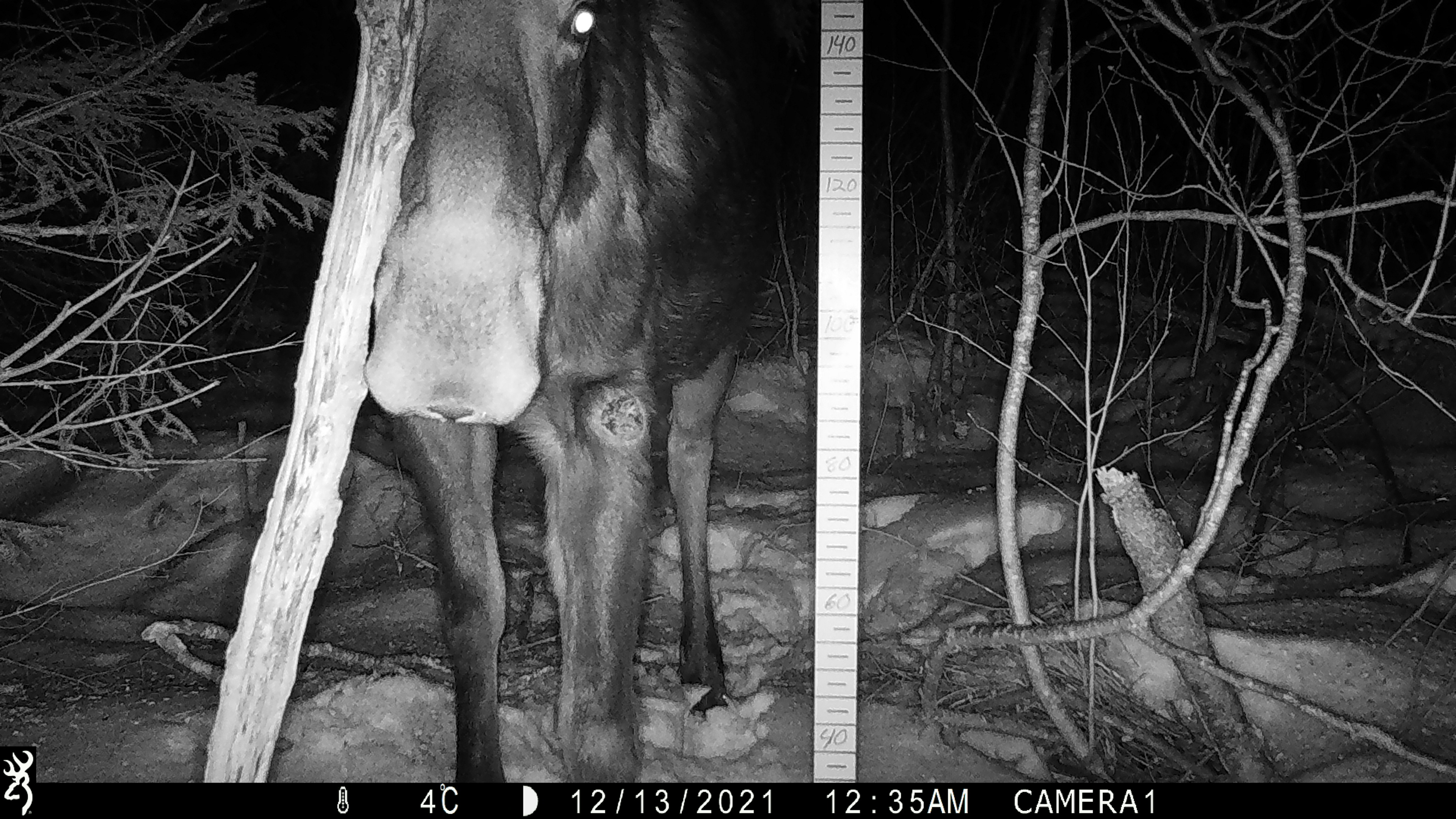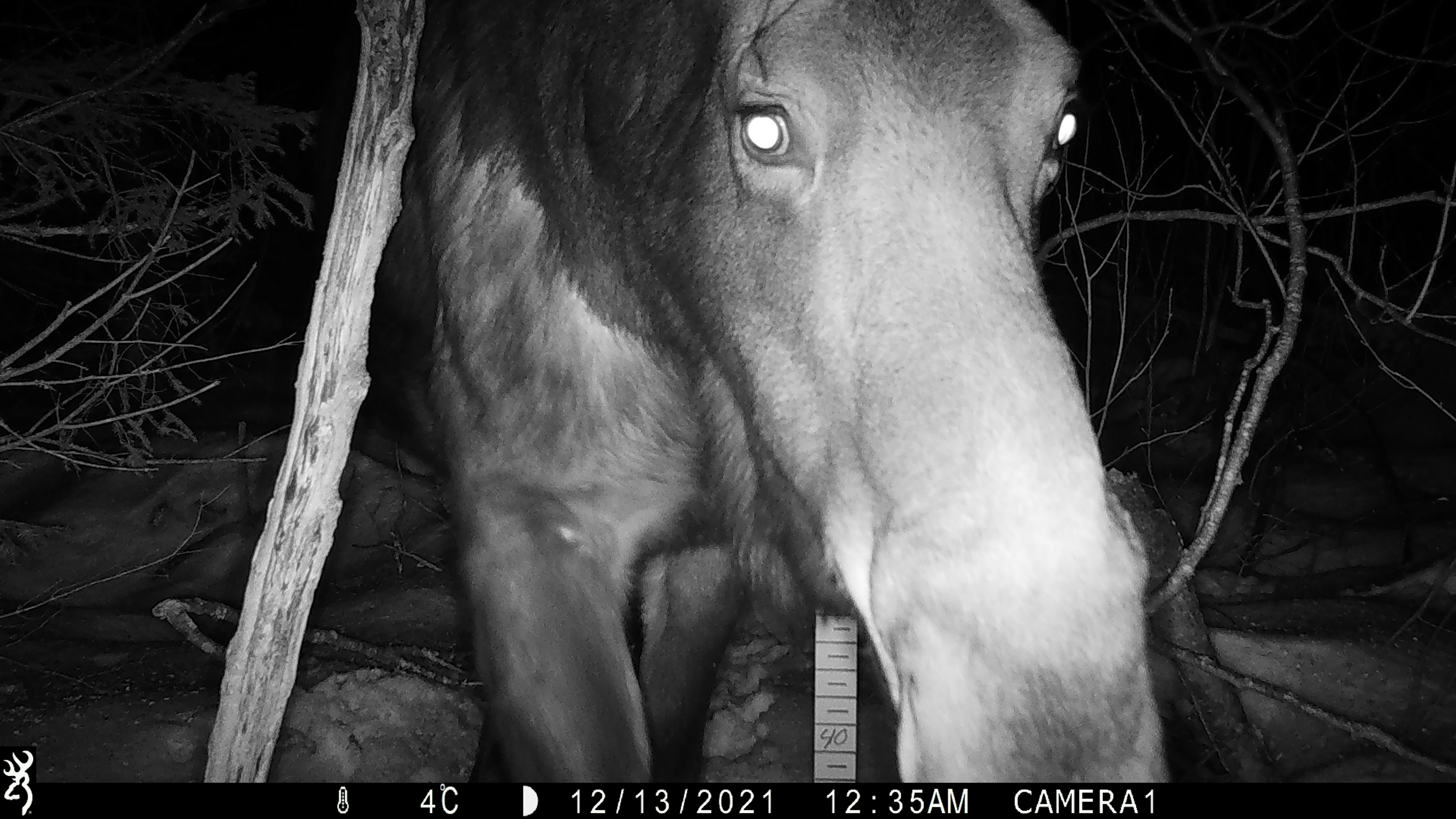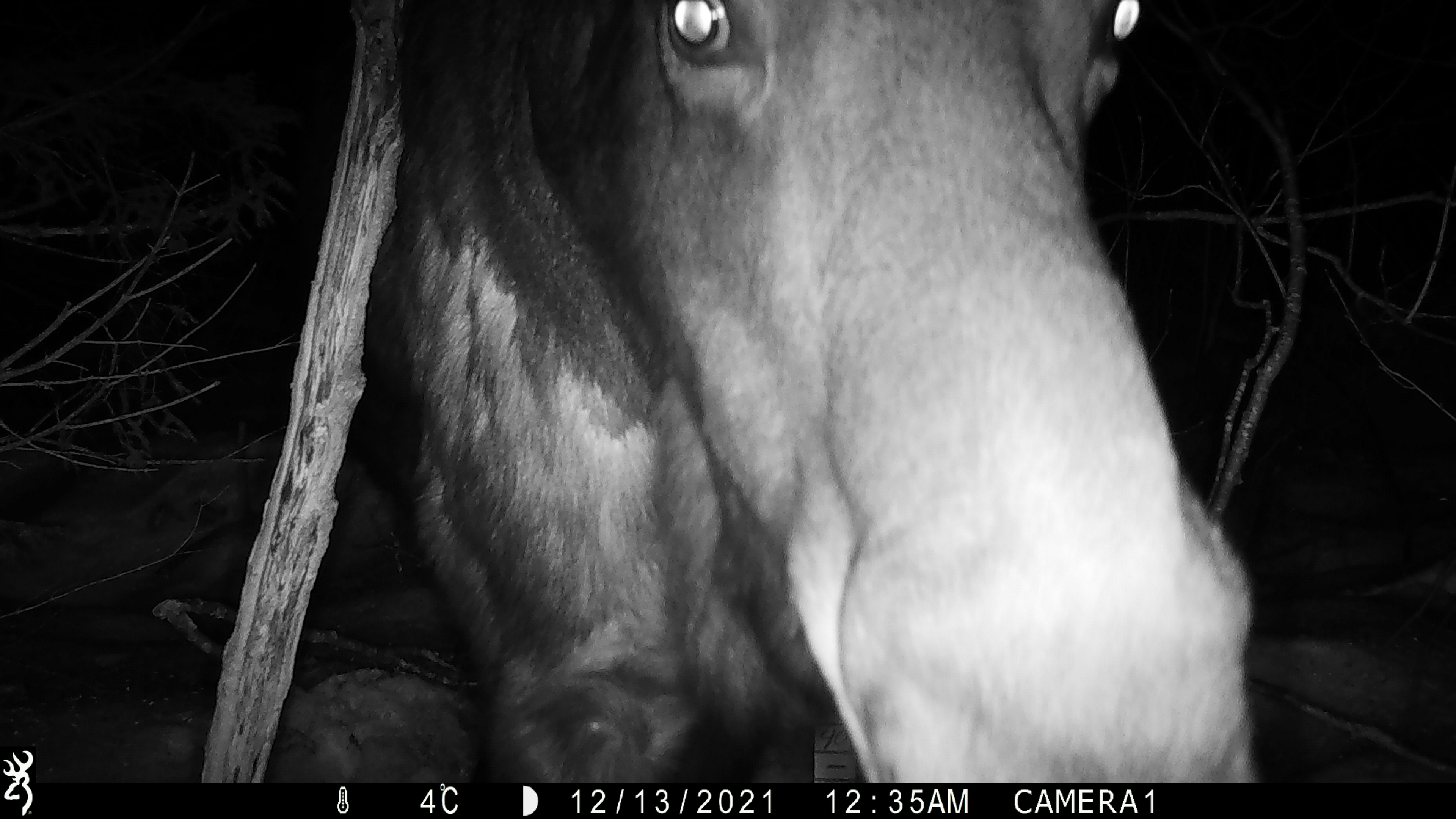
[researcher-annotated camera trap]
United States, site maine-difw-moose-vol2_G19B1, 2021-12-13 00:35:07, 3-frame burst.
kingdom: Animalia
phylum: Chordata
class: Mammalia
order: Artiodactyla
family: Cervidae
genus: Alces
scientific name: Alces alces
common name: moose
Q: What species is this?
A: Moose (Alces alces).